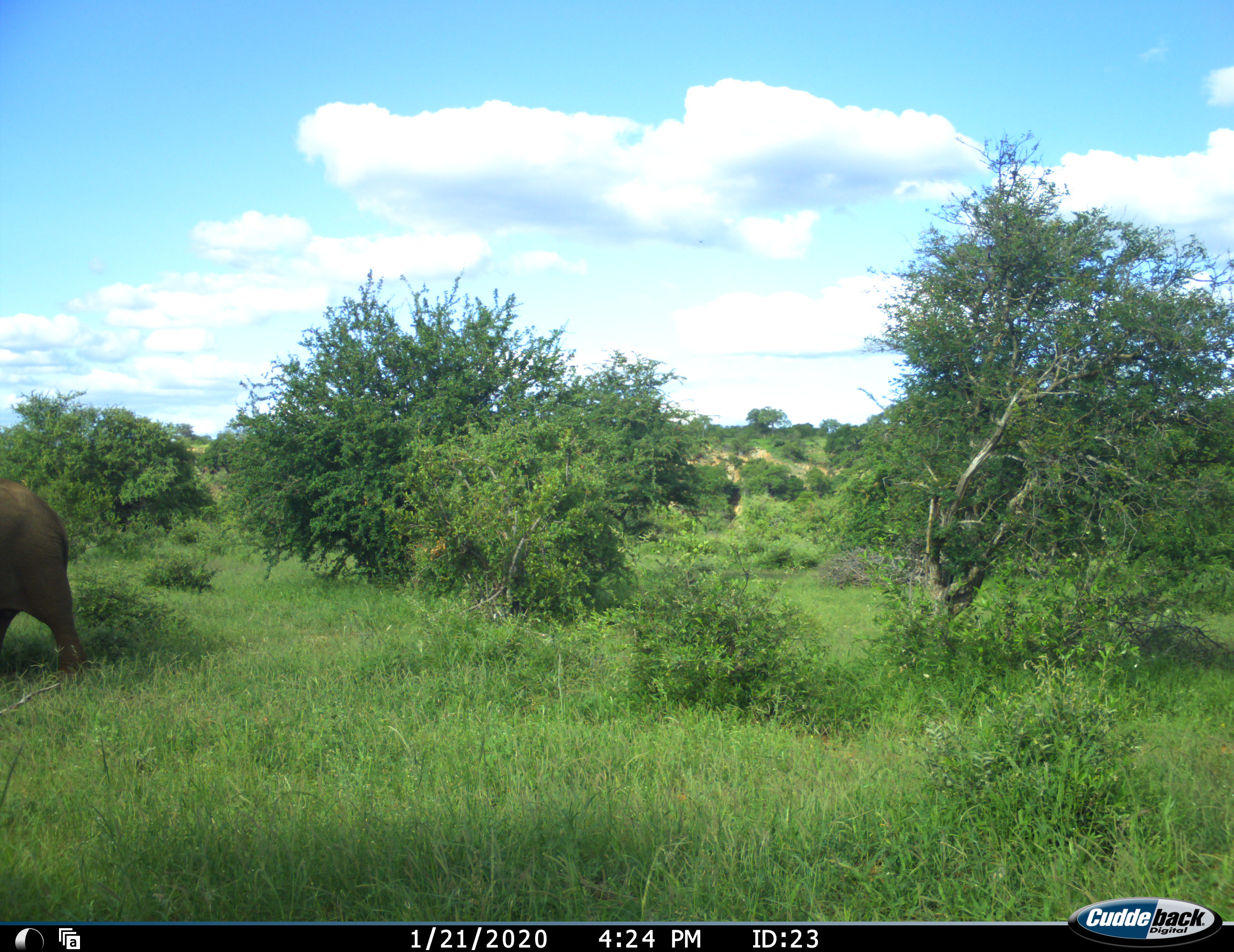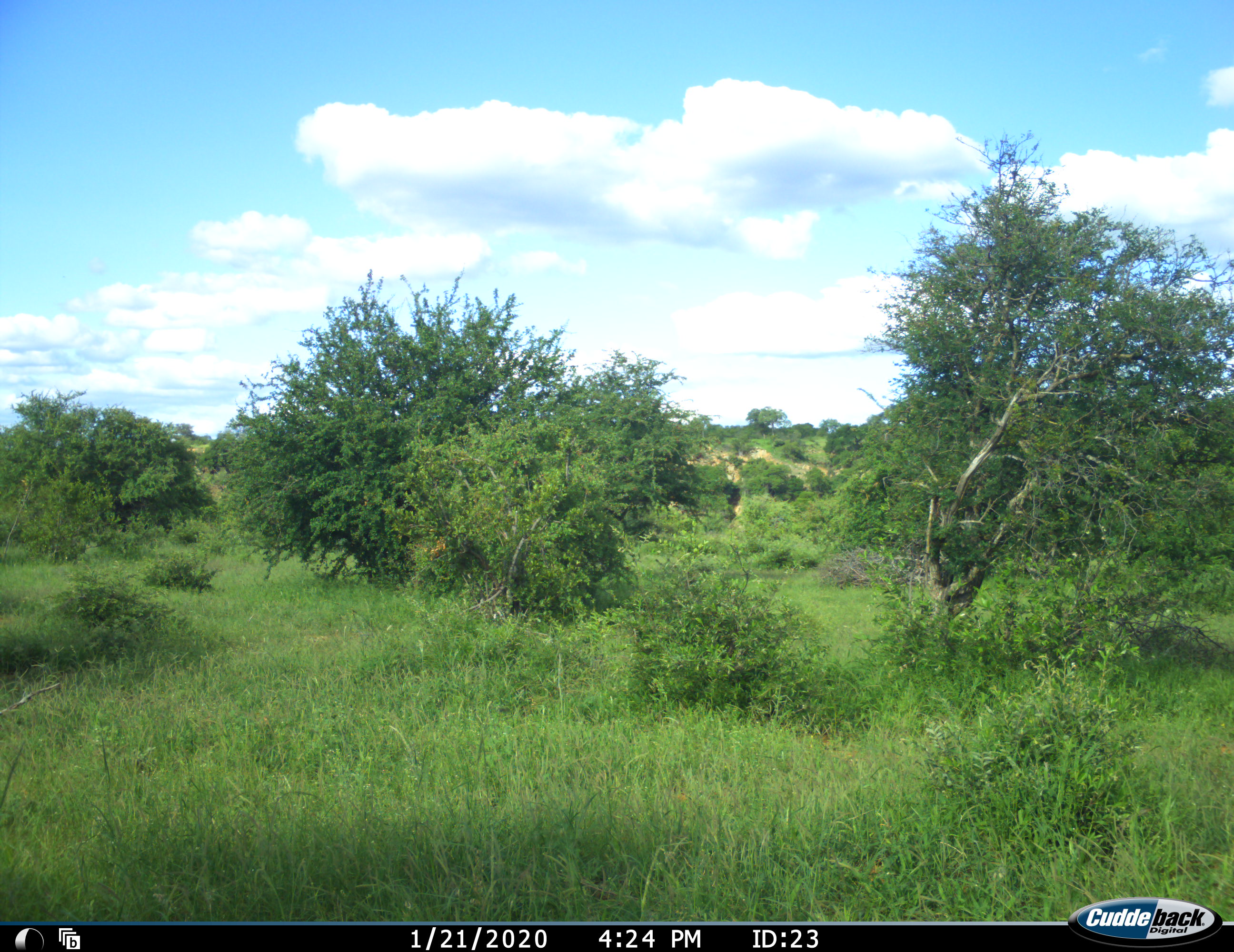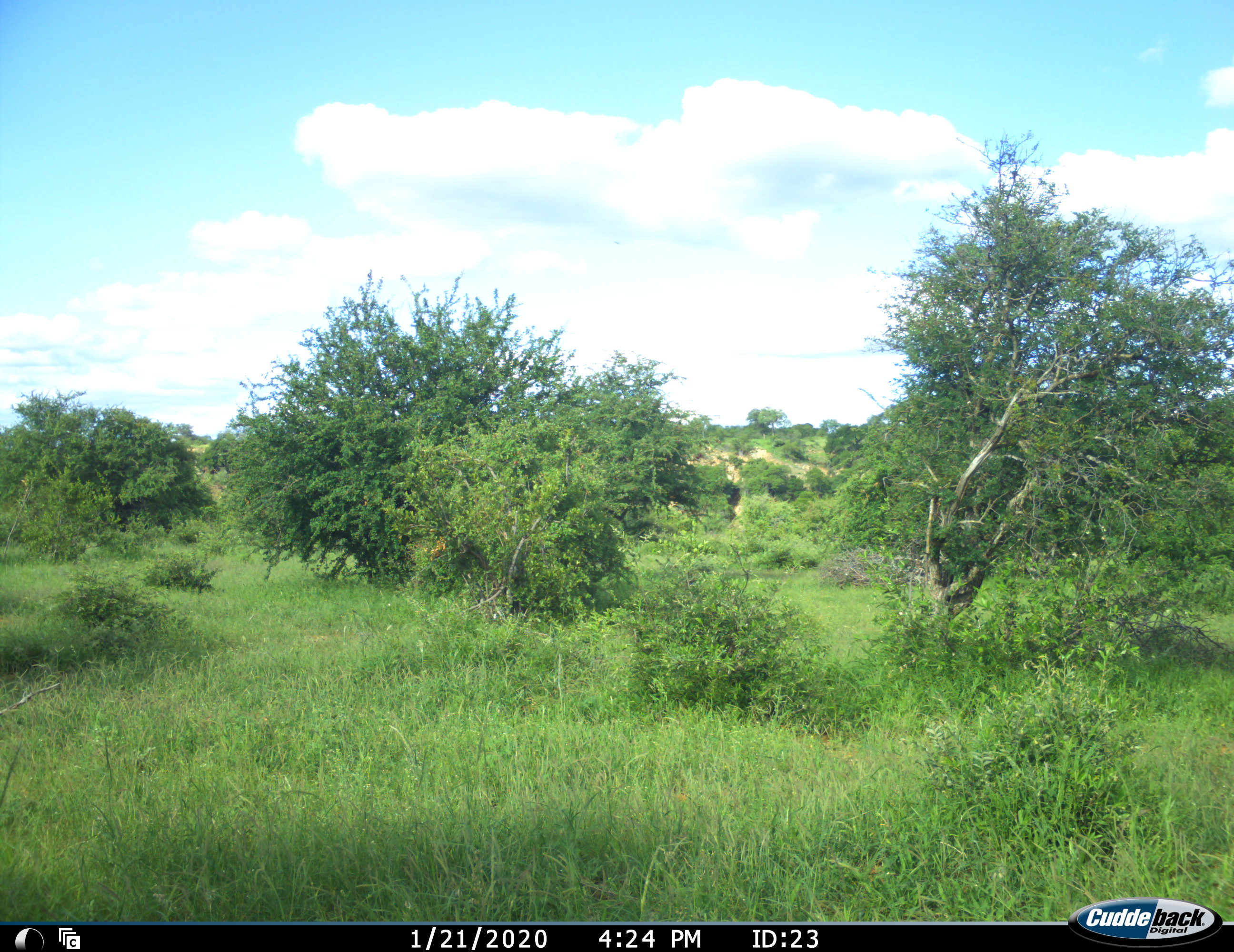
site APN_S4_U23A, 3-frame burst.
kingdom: Animalia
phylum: Chordata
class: Mammalia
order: Proboscidea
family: Elephantidae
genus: Loxodonta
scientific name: Loxodonta africana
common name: african bush elephant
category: elephant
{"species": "elephant (african bush elephant) (Loxodonta africana)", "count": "1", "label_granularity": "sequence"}